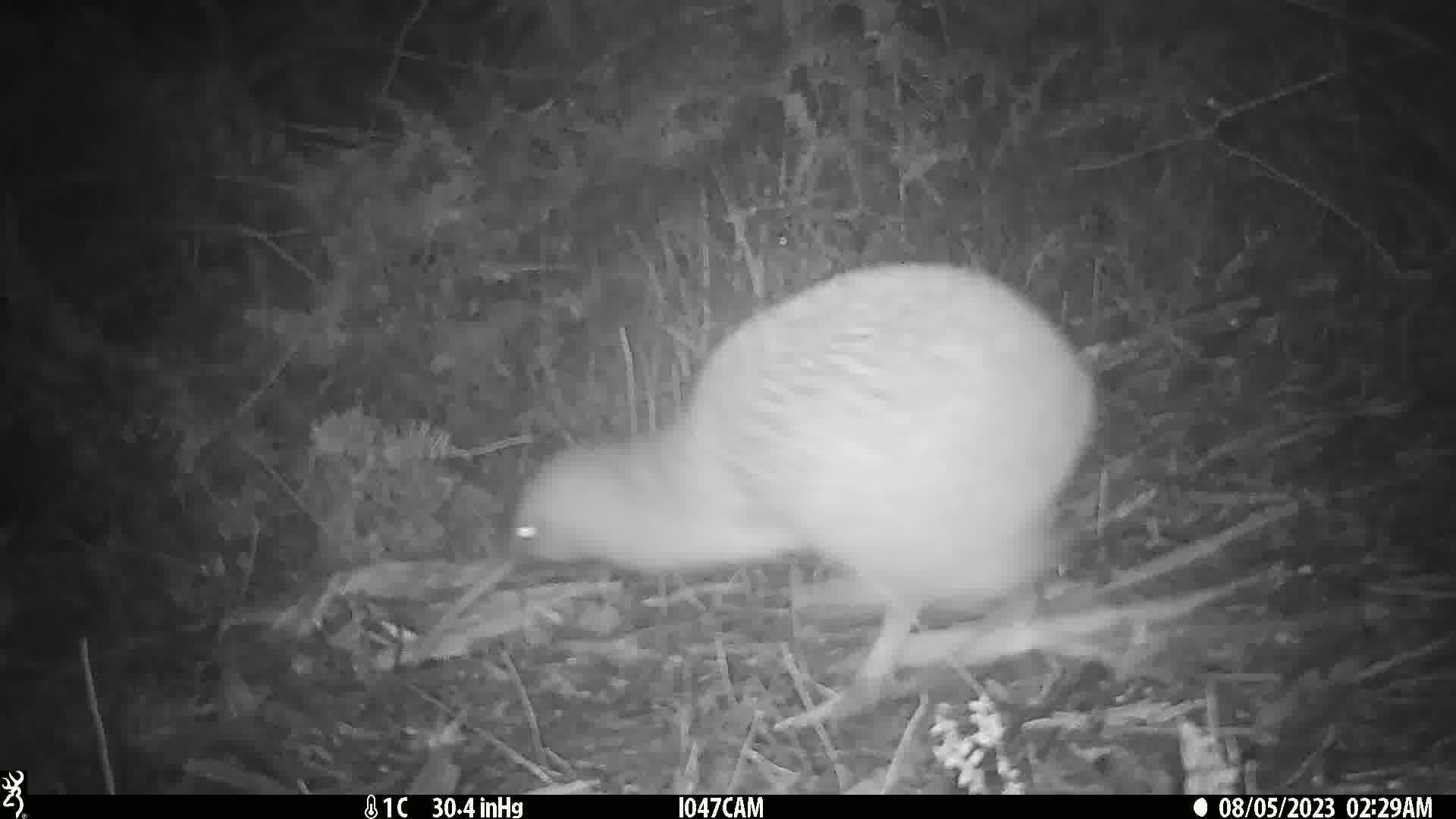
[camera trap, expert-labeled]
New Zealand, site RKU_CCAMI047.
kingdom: Animalia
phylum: Chordata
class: Aves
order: Apterygiformes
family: Apterygidae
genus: Apteryx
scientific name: Apteryx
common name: kiwi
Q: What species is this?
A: Kiwi (Apteryx).